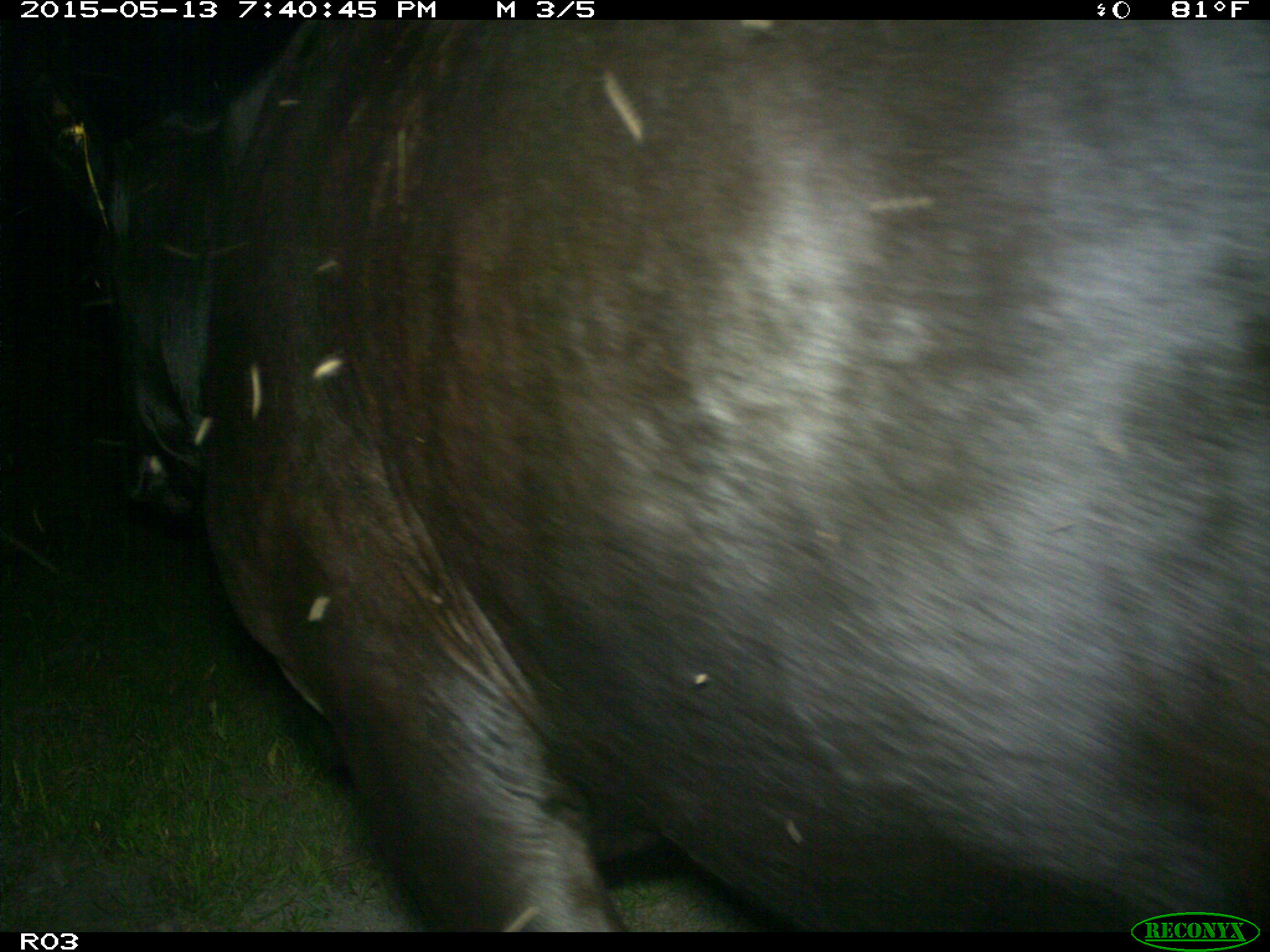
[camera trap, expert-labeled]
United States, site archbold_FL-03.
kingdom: Animalia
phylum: Chordata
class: Mammalia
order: Artiodactyla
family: Bovidae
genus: Bos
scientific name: Bos taurus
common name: domestic cow